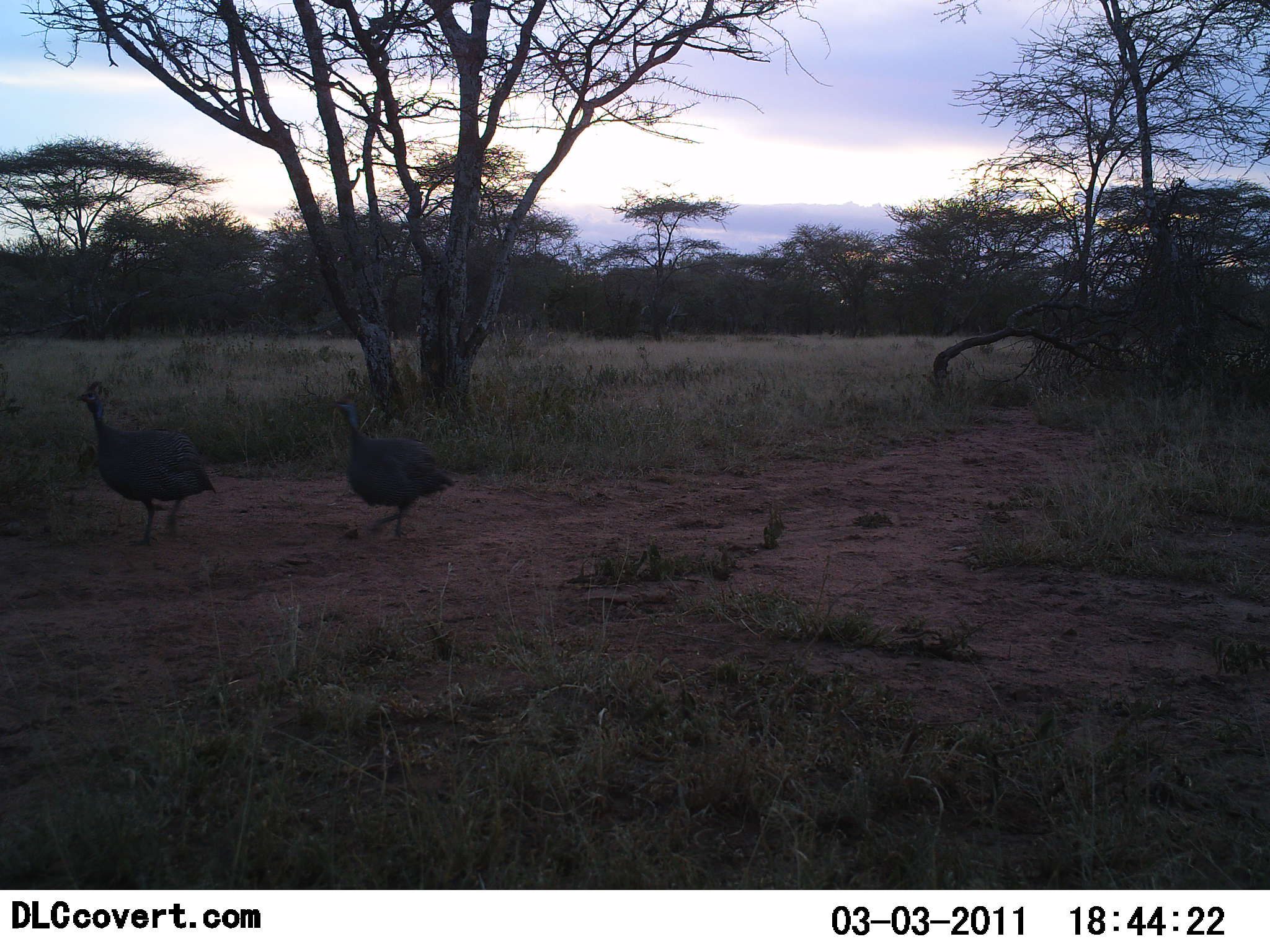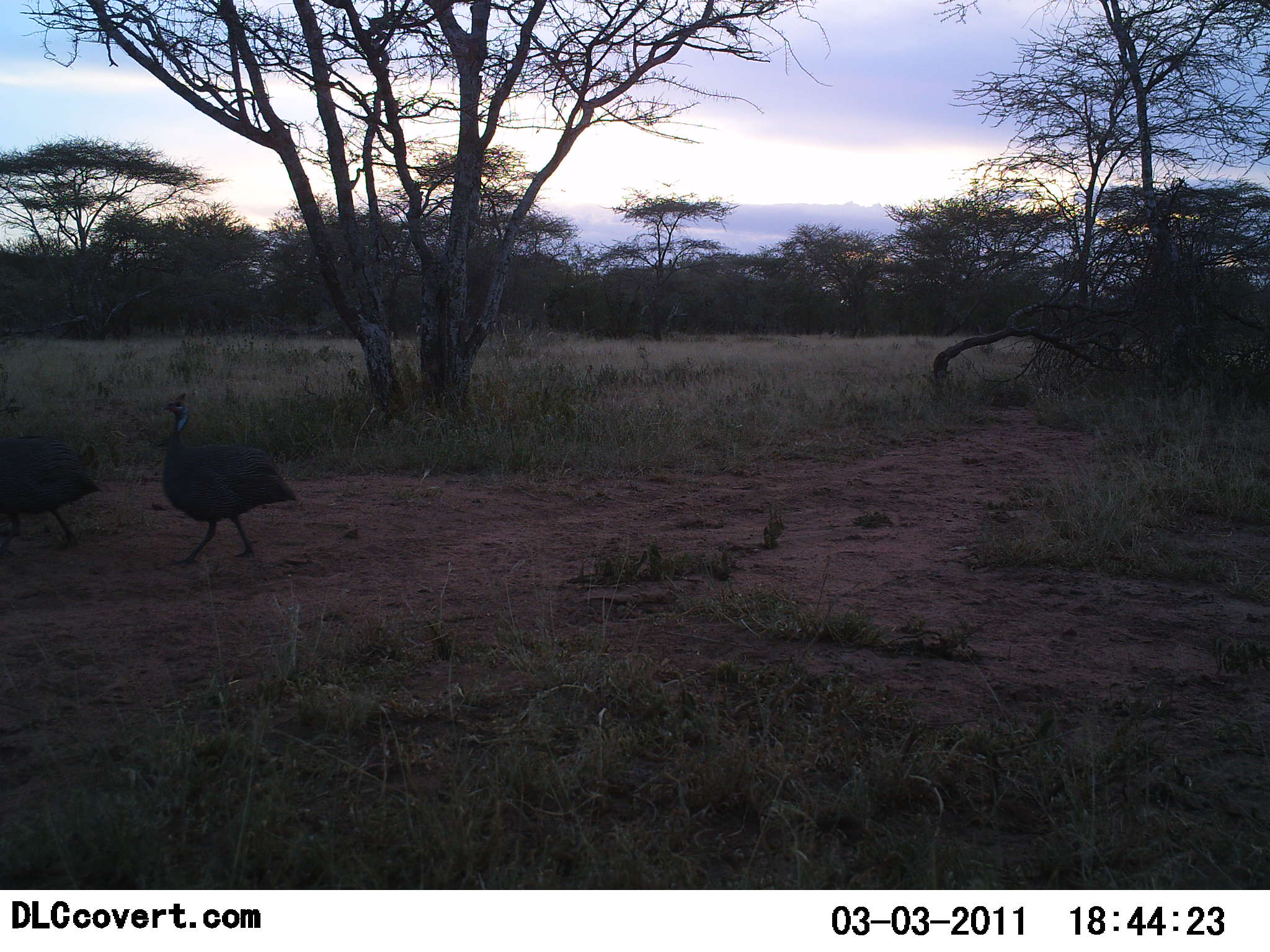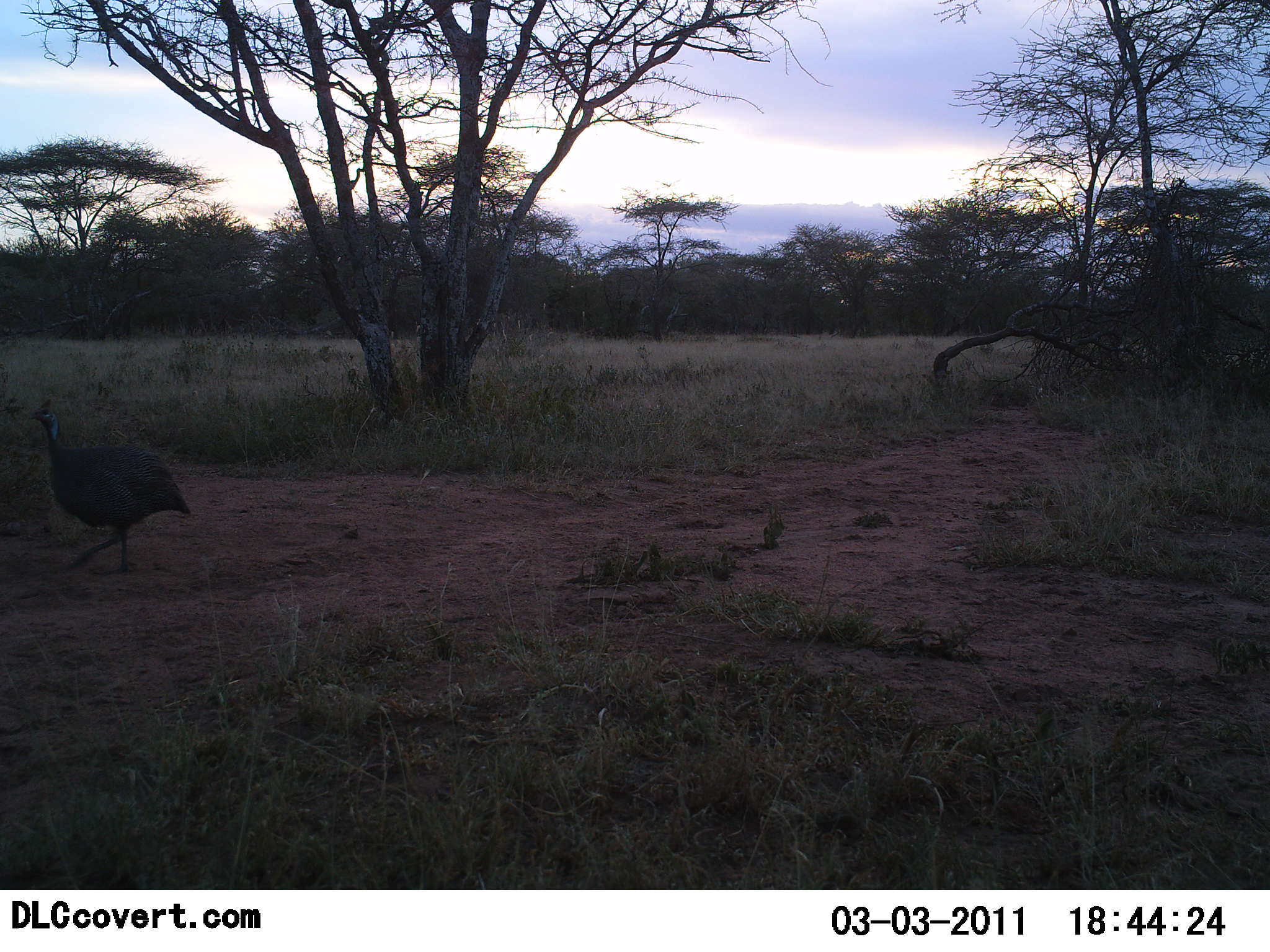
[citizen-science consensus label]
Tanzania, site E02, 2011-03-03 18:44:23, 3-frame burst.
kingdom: Animalia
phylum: Chordata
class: Aves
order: Galliformes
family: Numididae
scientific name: Numididae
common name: guinea fowl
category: guineafowl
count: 2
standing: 9%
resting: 0%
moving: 100%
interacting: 0%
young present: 0%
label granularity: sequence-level